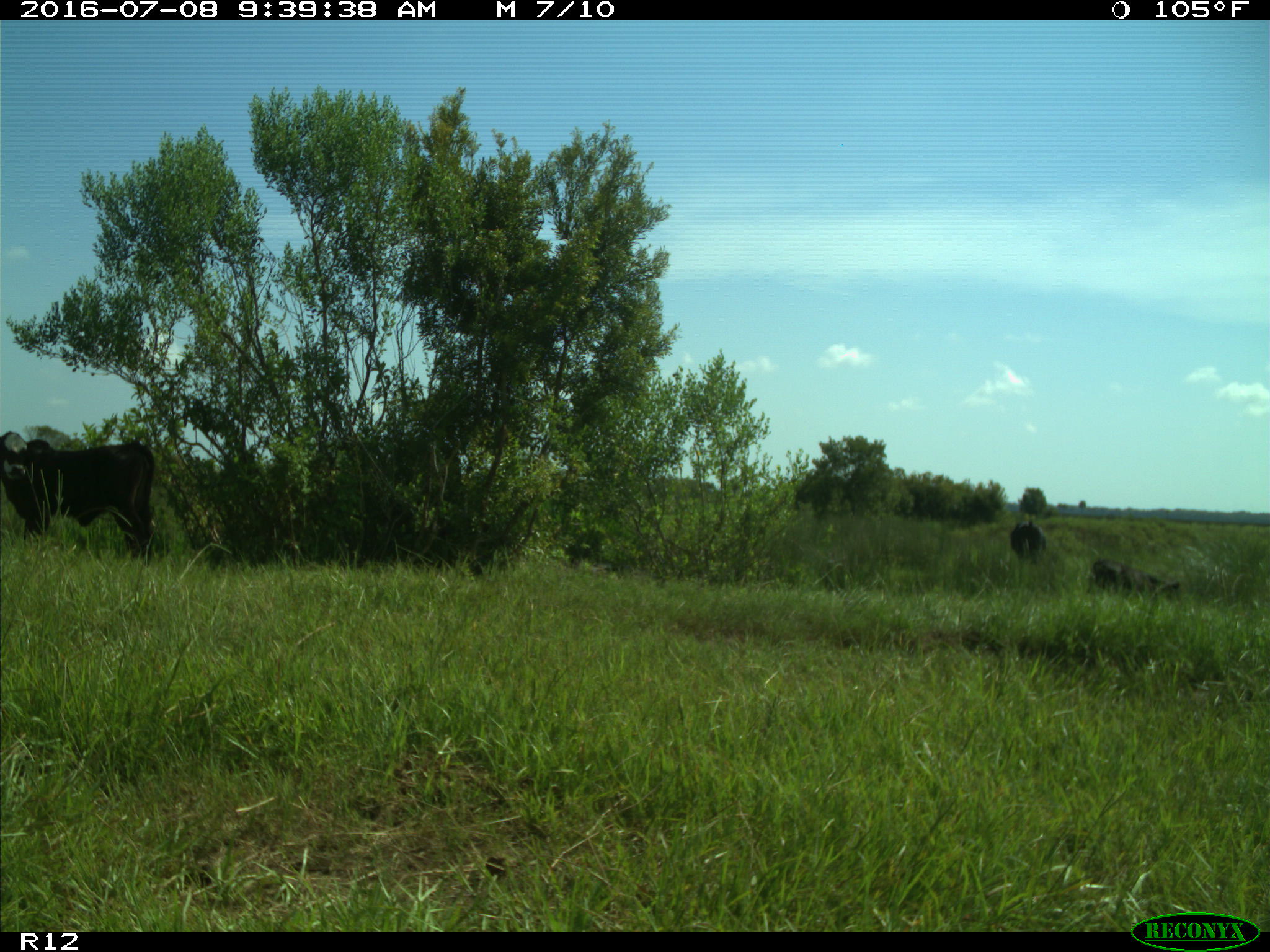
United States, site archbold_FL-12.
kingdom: Animalia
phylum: Chordata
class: Mammalia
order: Artiodactyla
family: Bovidae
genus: Bos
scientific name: Bos taurus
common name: domestic cow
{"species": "Bos taurus (domestic cow)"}